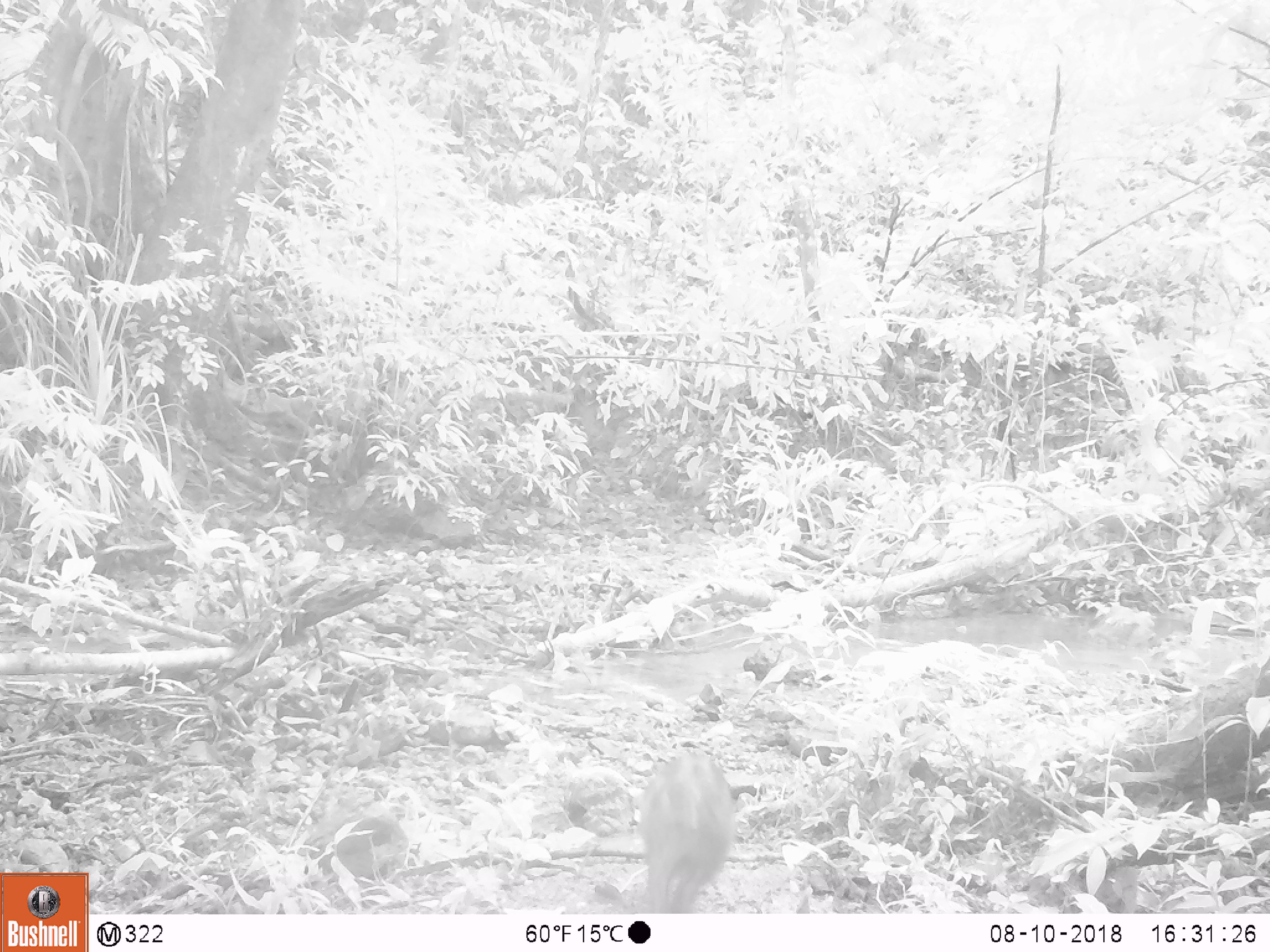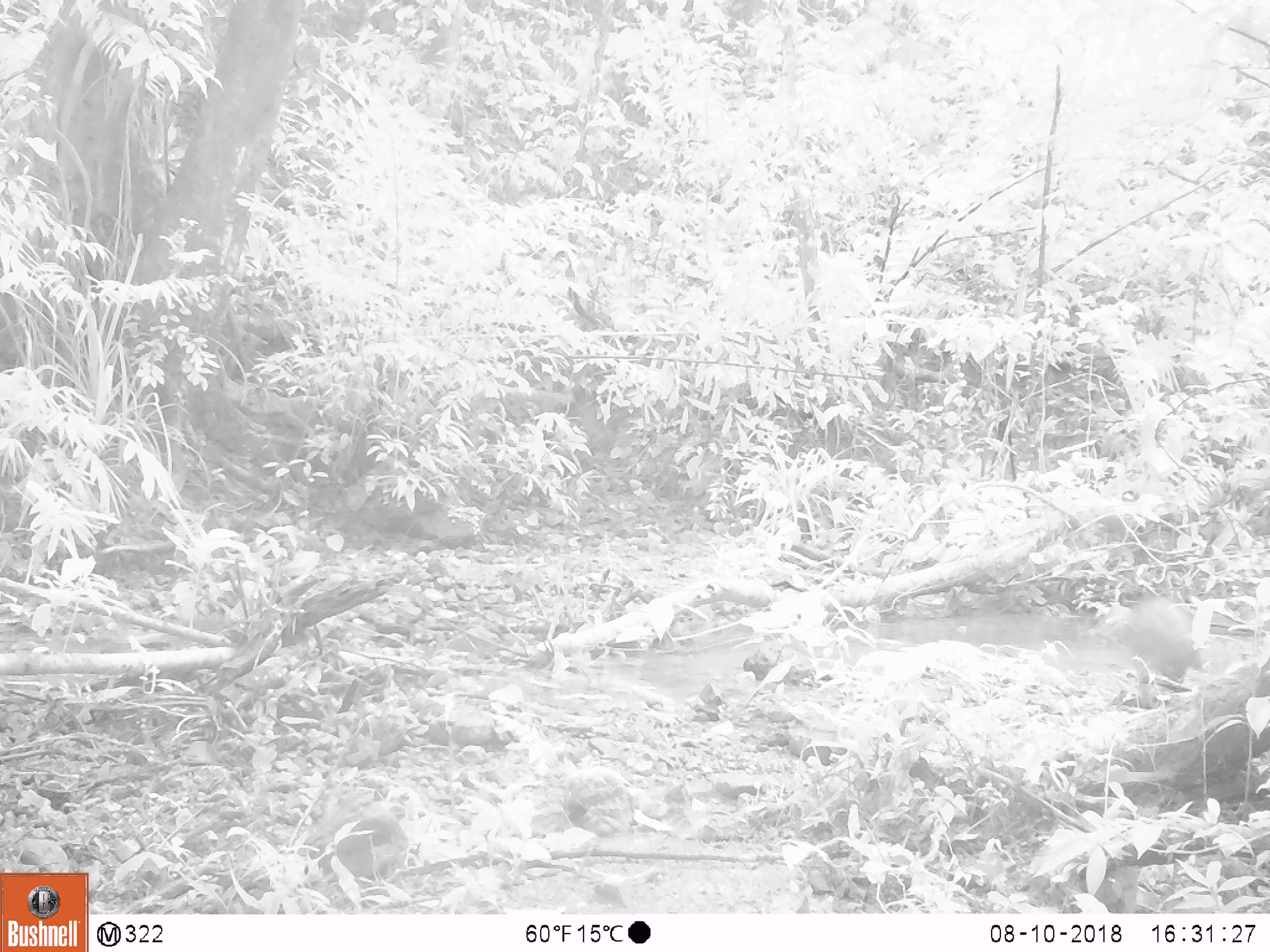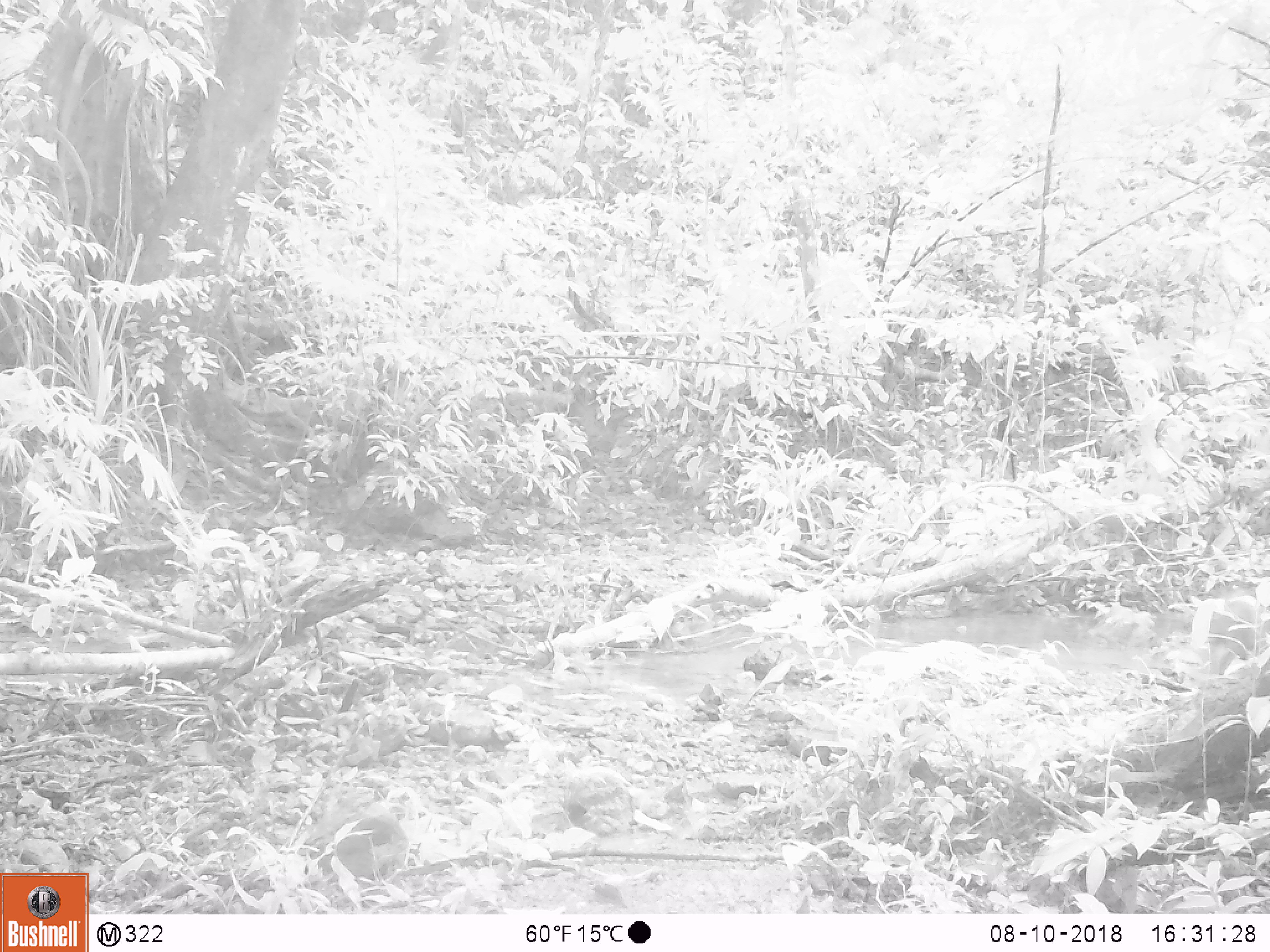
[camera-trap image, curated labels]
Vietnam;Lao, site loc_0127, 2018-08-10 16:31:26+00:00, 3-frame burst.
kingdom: Animalia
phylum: Chordata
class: Mammalia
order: Artiodactyla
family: Suidae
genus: Sus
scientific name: Sus scrofa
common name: eurasian wild pig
Eurasian wild pig (Sus scrofa). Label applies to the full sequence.